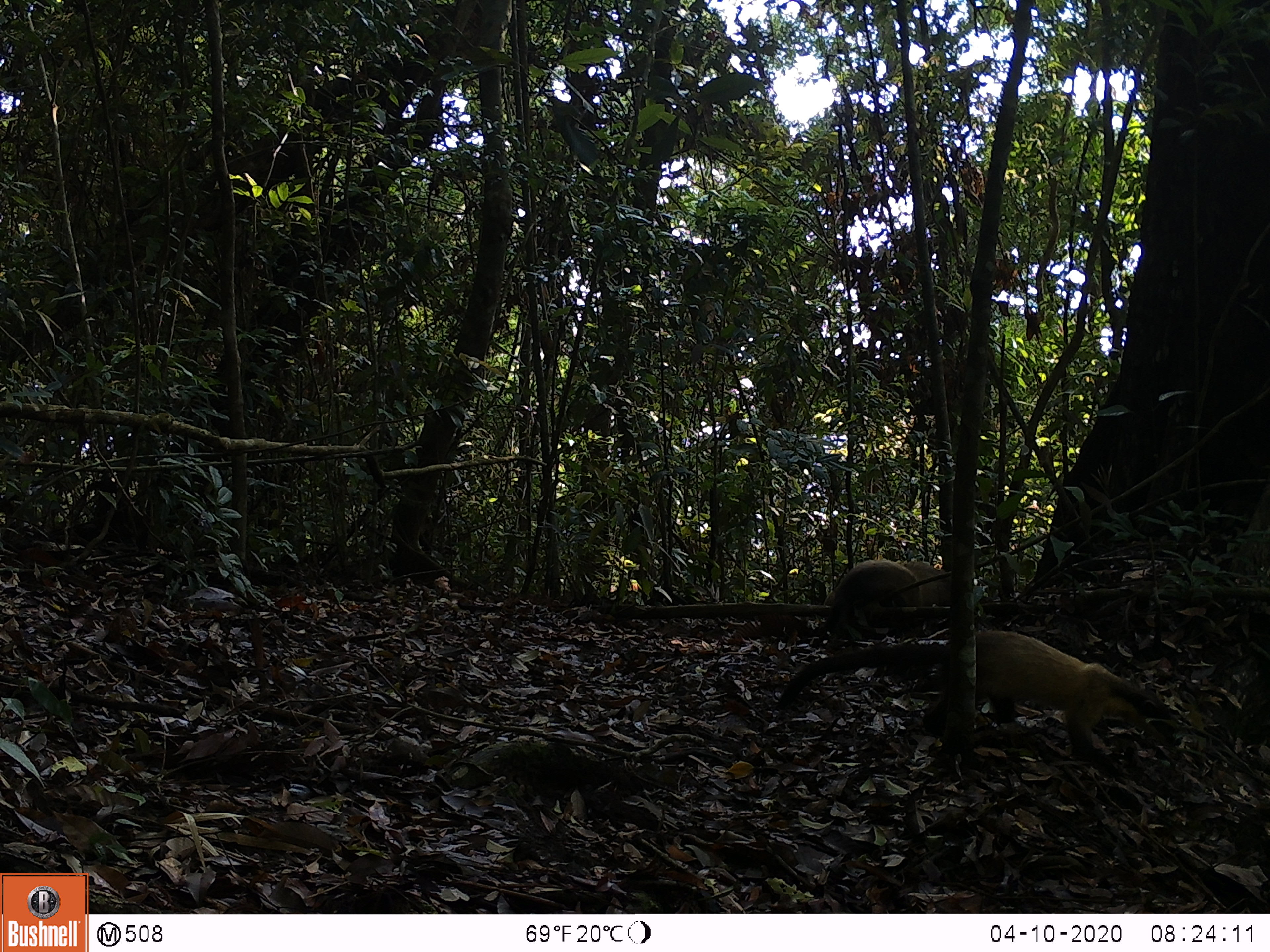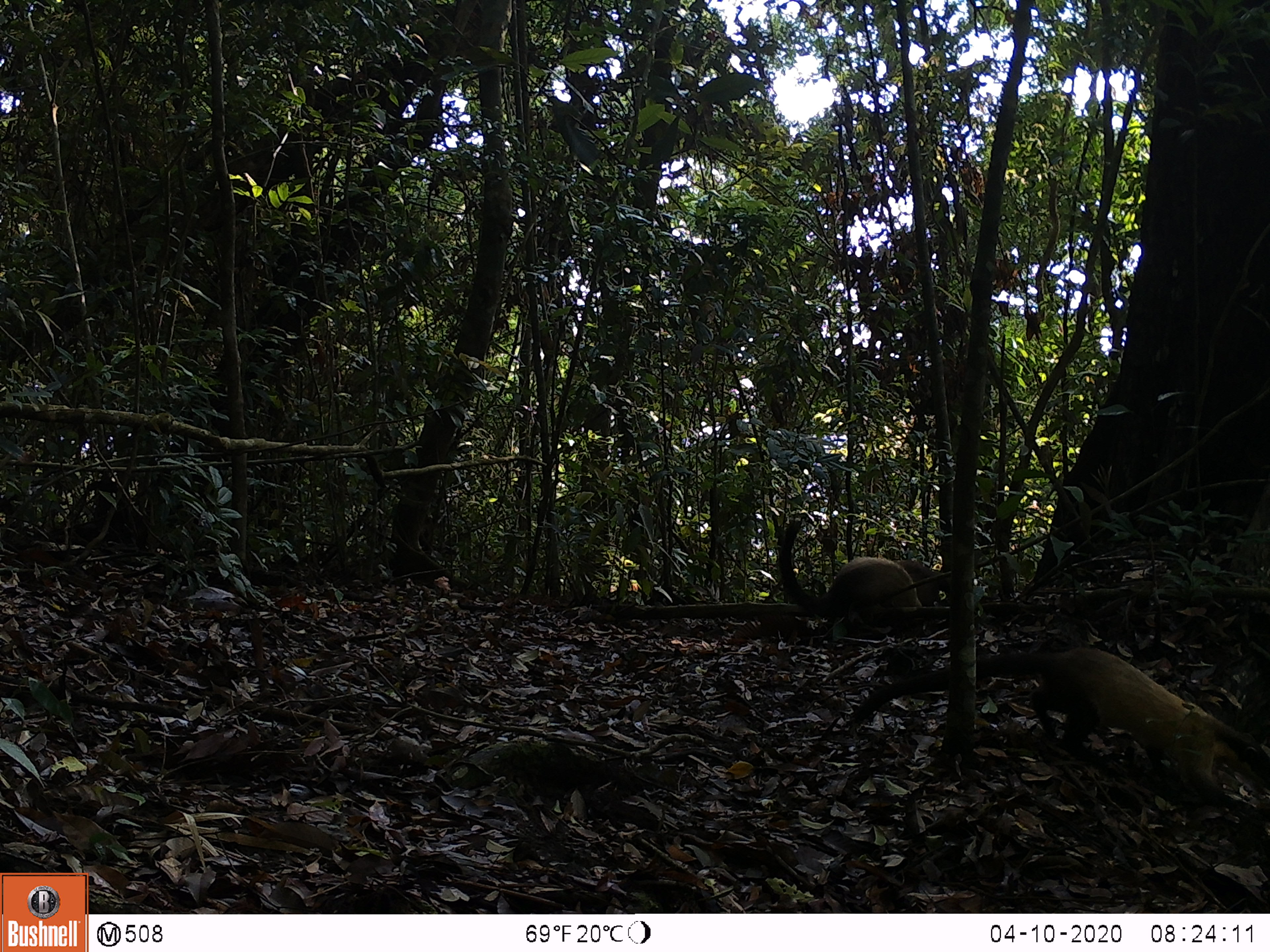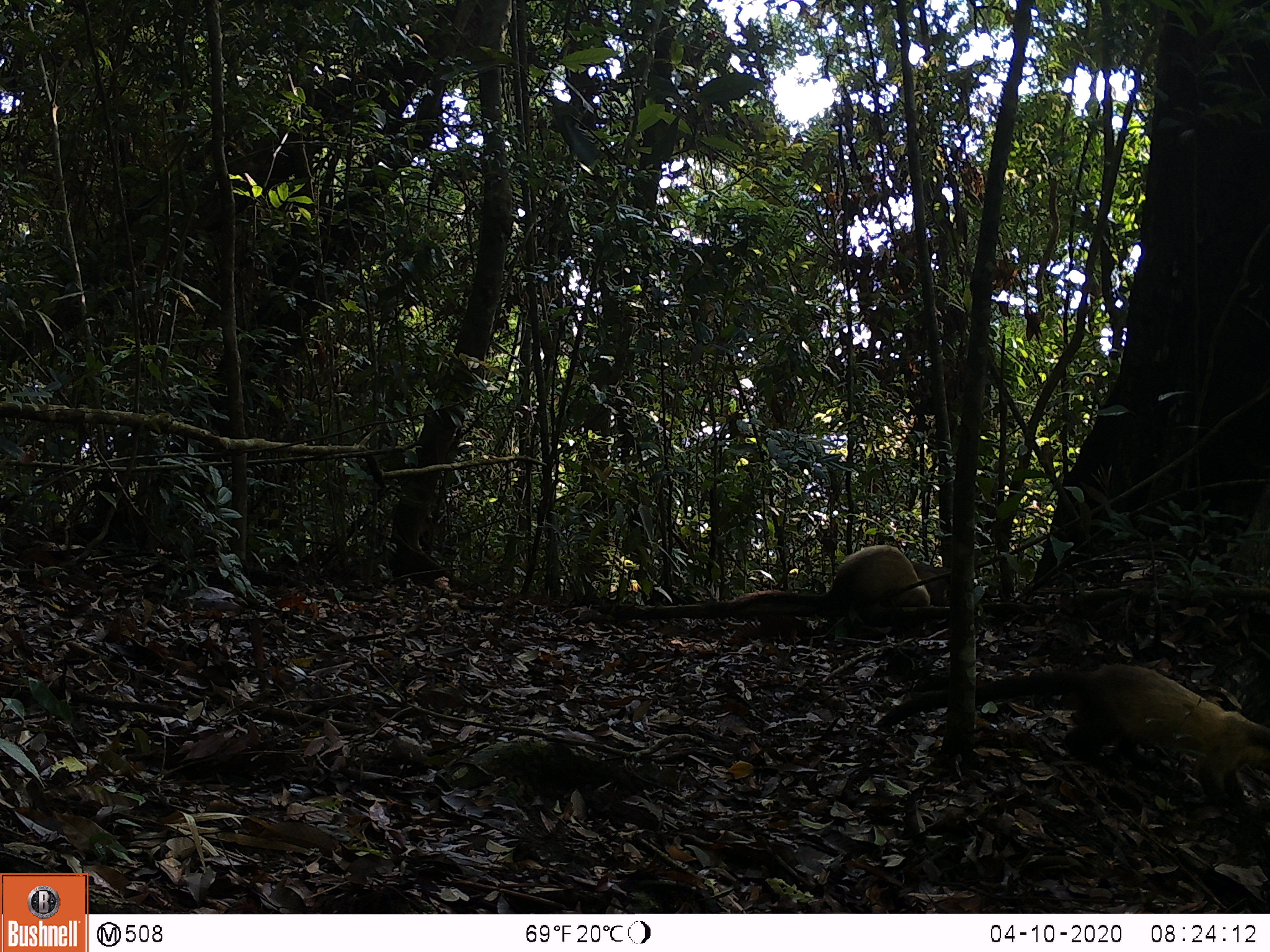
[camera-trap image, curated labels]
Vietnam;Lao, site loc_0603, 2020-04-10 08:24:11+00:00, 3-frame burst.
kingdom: Animalia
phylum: Chordata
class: Mammalia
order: Carnivora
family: Mustelidae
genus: Martes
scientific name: Martes flavigula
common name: yellow-throated marten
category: yellow throated marten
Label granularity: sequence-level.